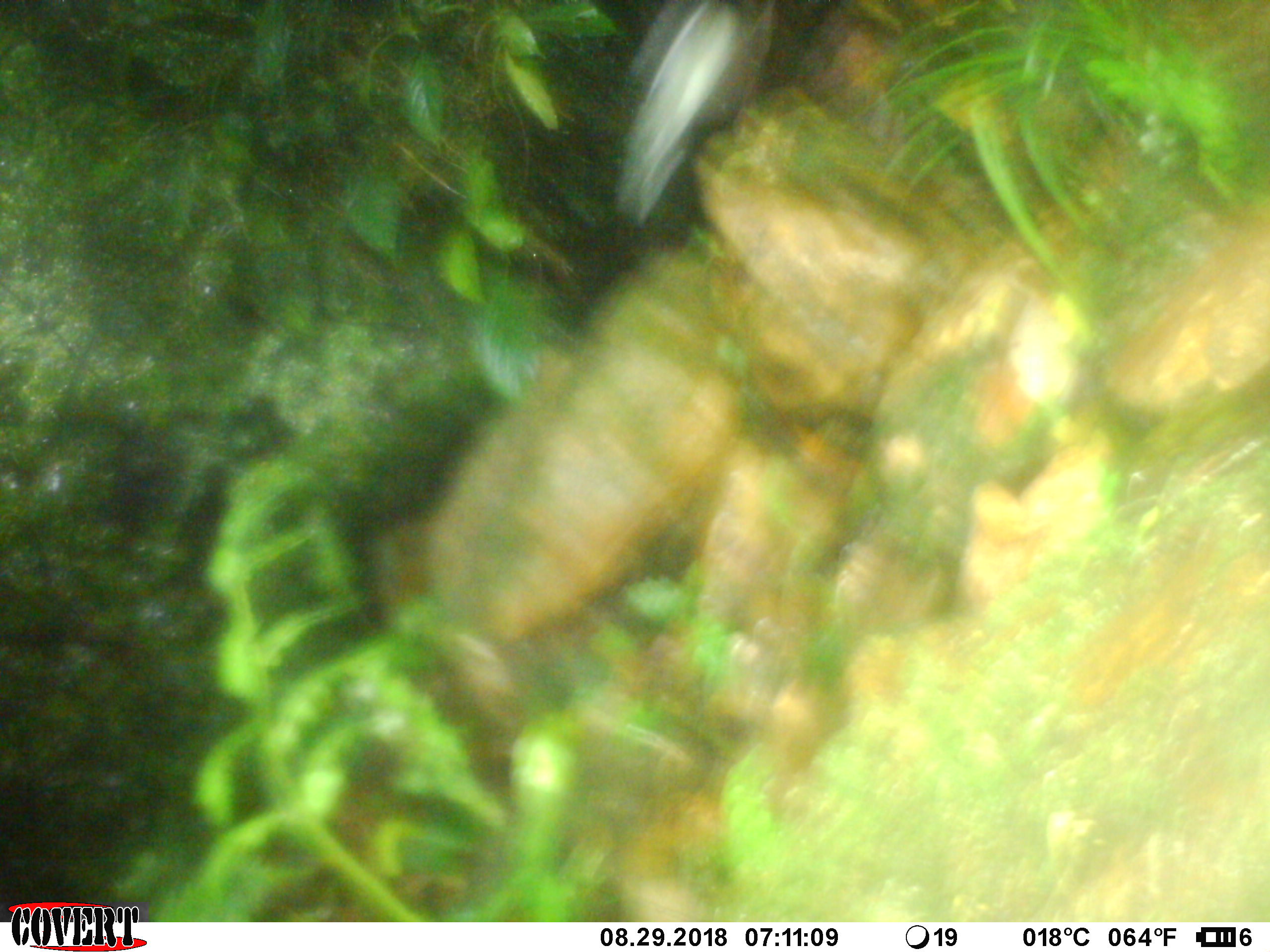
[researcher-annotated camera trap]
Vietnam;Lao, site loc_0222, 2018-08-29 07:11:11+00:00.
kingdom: Animalia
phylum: Chordata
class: Aves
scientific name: Aves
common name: bird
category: unidentified bird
Unidentified bird (bird) (Aves). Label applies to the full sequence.